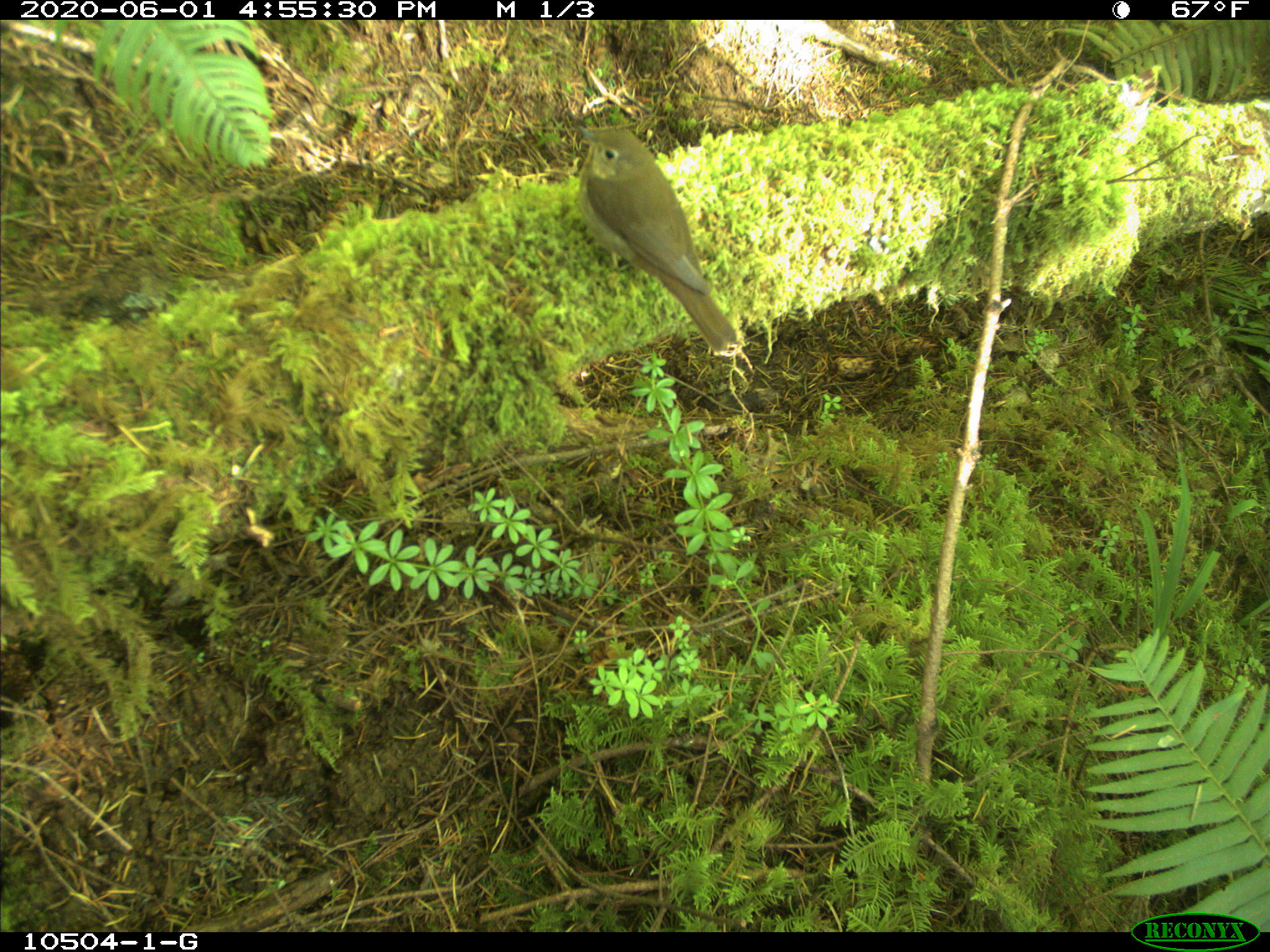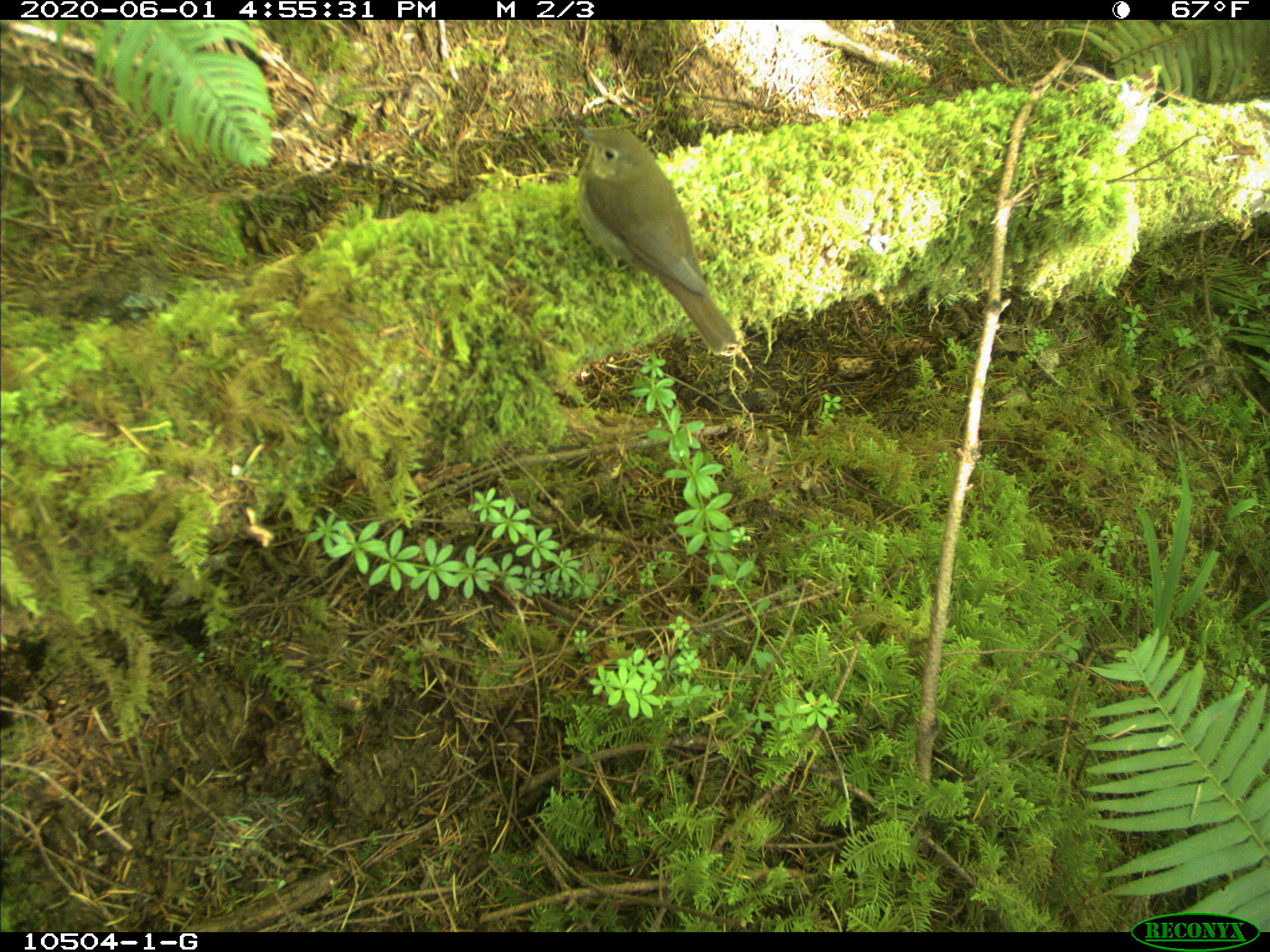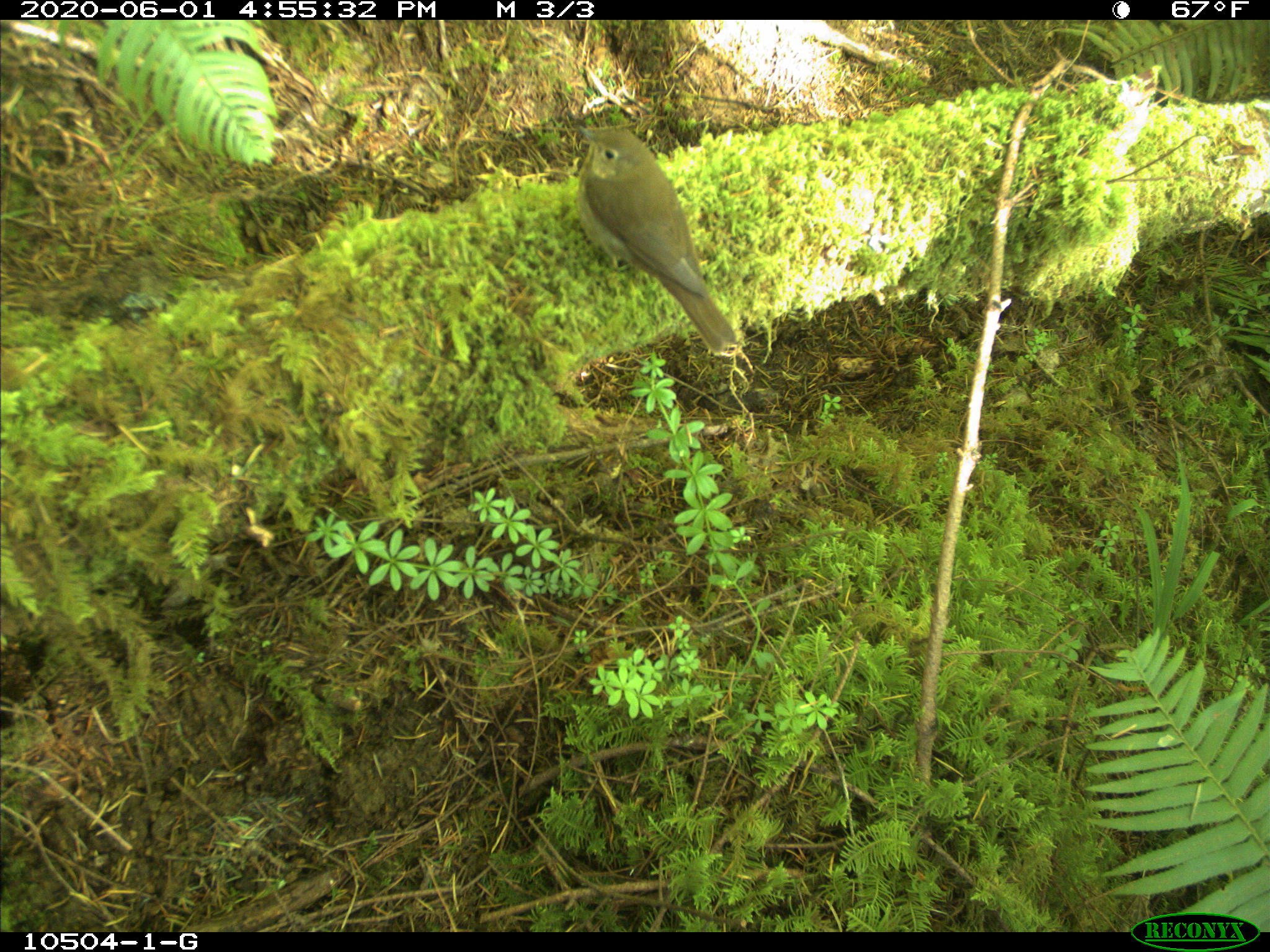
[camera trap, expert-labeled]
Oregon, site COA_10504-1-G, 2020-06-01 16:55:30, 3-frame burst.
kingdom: Animalia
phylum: Chordata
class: Aves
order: Passeriformes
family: Turdidae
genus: Catharus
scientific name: Catharus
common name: brown thrushes and nightingale-thrushes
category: catharus species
Catharus species (brown thrushes and nightingale-thrushes) (Catharus).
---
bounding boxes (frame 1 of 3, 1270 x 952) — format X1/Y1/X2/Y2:
catharus species: 570/124/735/354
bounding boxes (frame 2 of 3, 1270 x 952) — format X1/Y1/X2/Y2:
catharus species: 578/121/736/353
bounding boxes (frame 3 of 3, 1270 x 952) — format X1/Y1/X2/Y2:
catharus species: 574/120/735/348